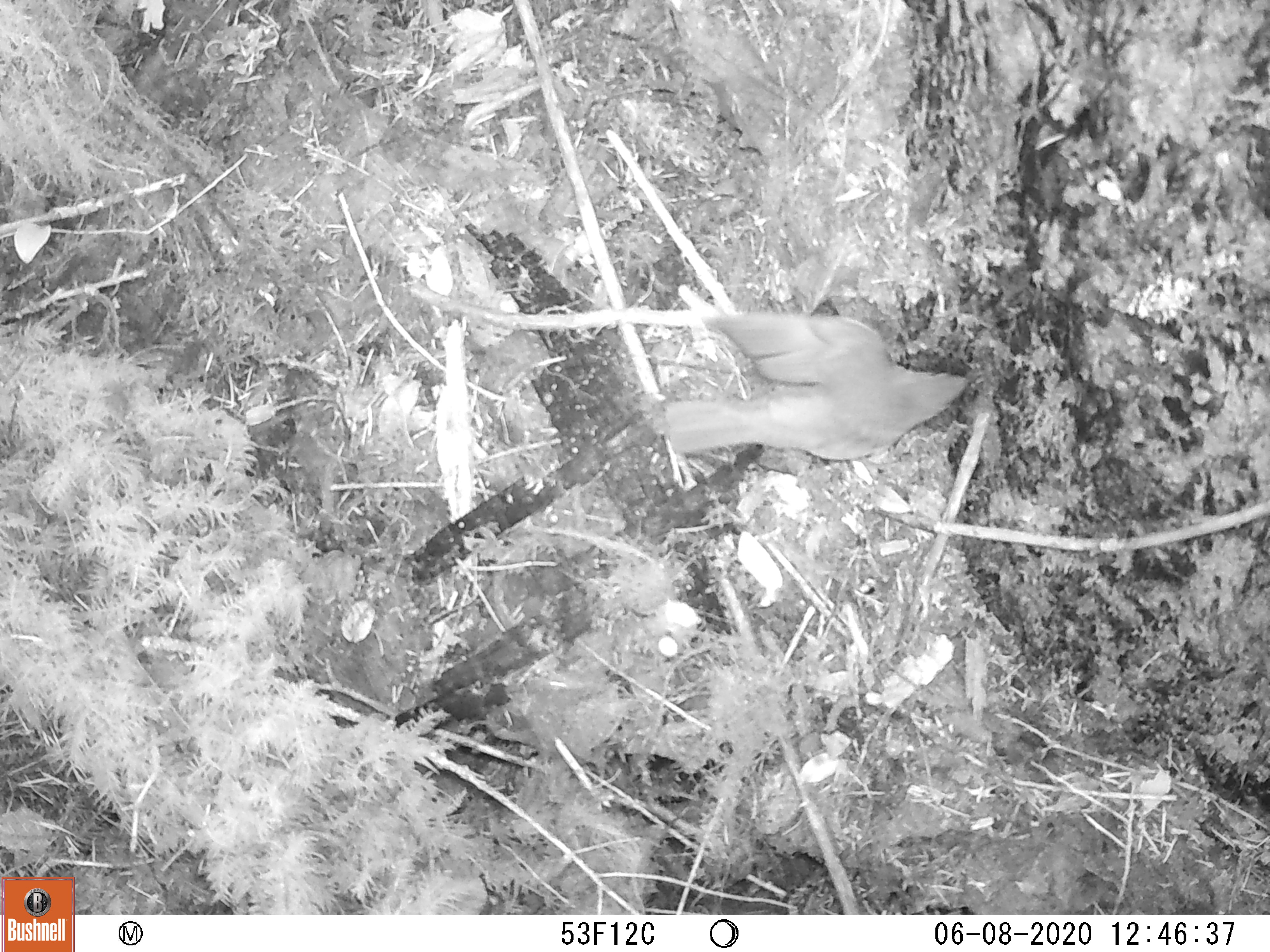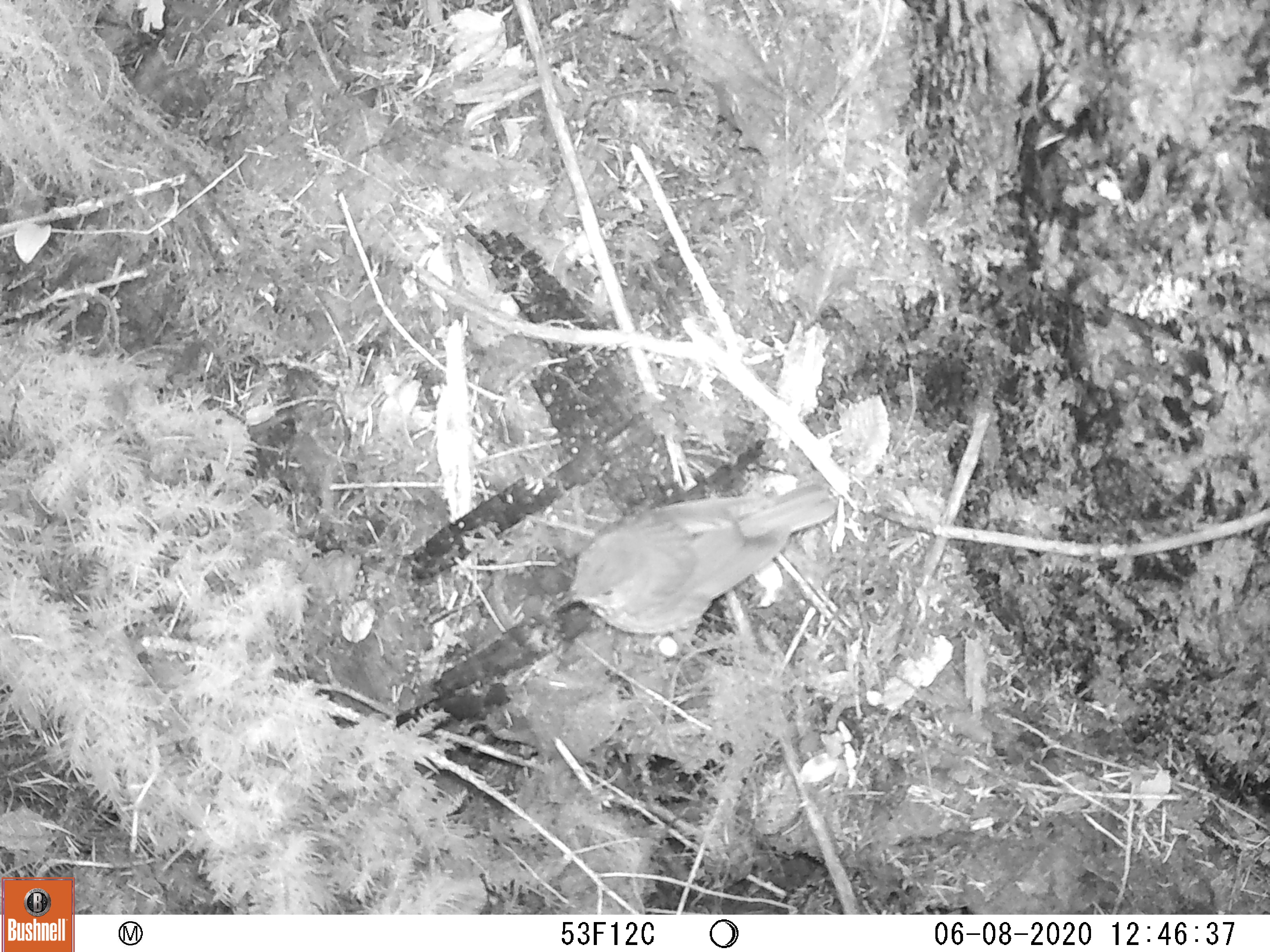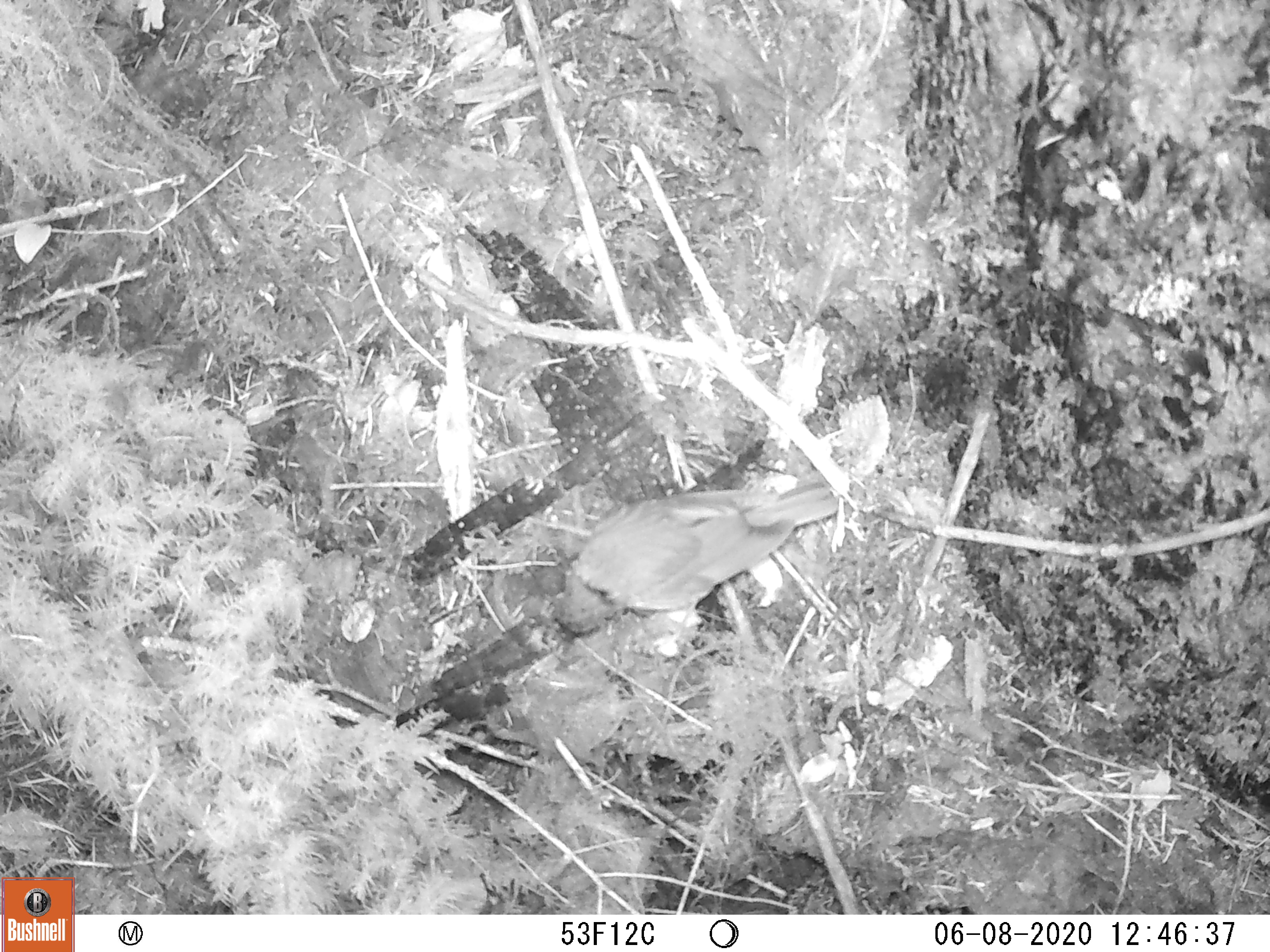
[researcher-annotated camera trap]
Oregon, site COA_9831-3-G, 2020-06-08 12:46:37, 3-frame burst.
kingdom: Animalia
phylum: Chordata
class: Aves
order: Passeriformes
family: Turdidae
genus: Catharus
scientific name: Catharus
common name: brown thrushes and nightingale-thrushes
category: catharus species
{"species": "catharus species (brown thrushes and nightingale-thrushes) (Catharus)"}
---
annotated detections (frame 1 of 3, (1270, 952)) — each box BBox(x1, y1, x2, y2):
catharus species: BBox(642, 277, 988, 492)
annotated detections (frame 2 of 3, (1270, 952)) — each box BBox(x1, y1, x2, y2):
catharus species: BBox(533, 449, 854, 667)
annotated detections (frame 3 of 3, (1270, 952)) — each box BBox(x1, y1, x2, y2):
catharus species: BBox(535, 445, 864, 655)